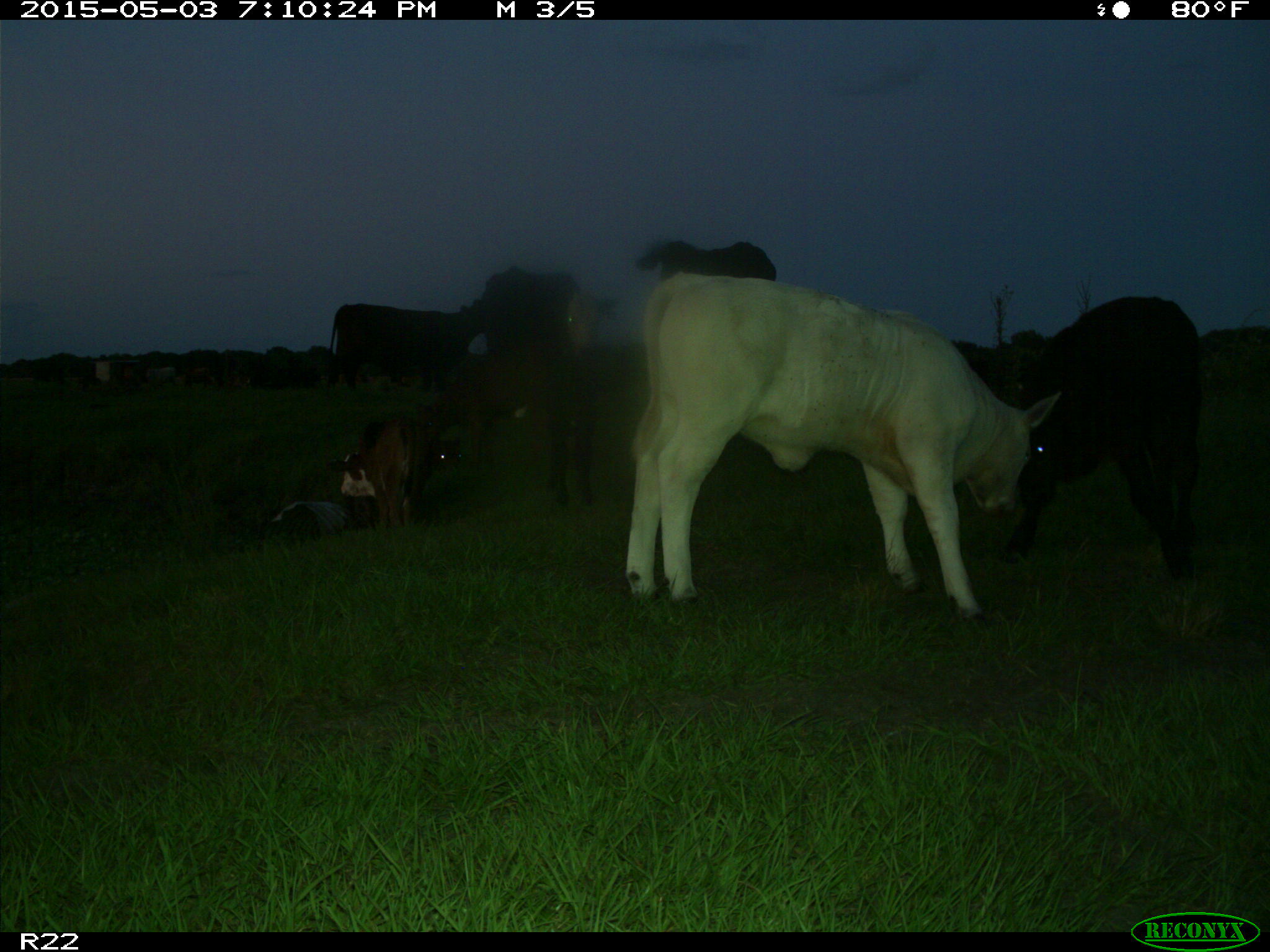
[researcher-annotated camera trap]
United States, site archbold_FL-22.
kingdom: Animalia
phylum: Chordata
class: Mammalia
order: Artiodactyla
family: Bovidae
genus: Bos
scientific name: Bos taurus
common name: domestic cow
Bos taurus (domestic cow).